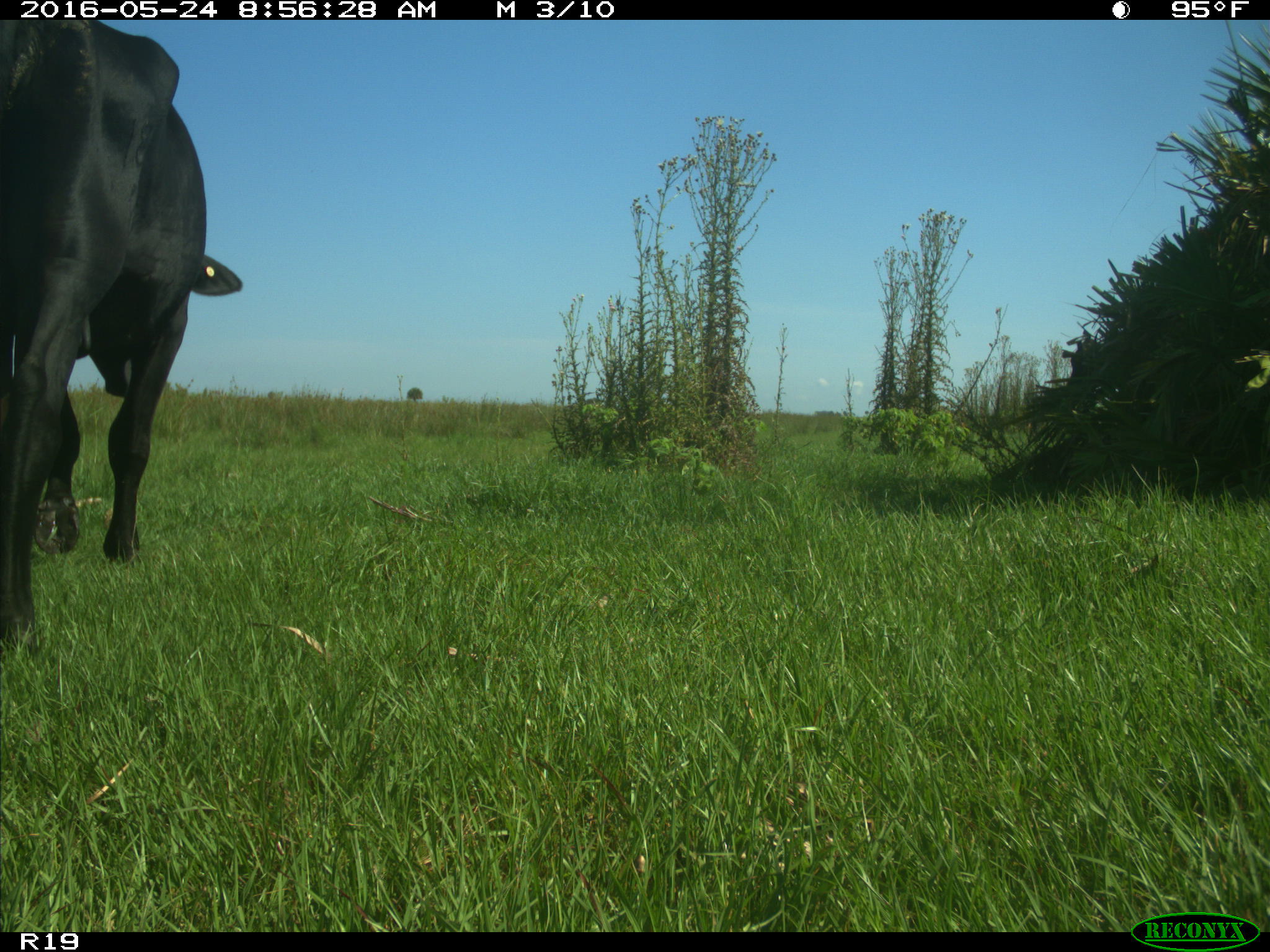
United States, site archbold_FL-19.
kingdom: Animalia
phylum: Chordata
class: Mammalia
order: Artiodactyla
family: Bovidae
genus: Bos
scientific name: Bos taurus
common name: domestic cow